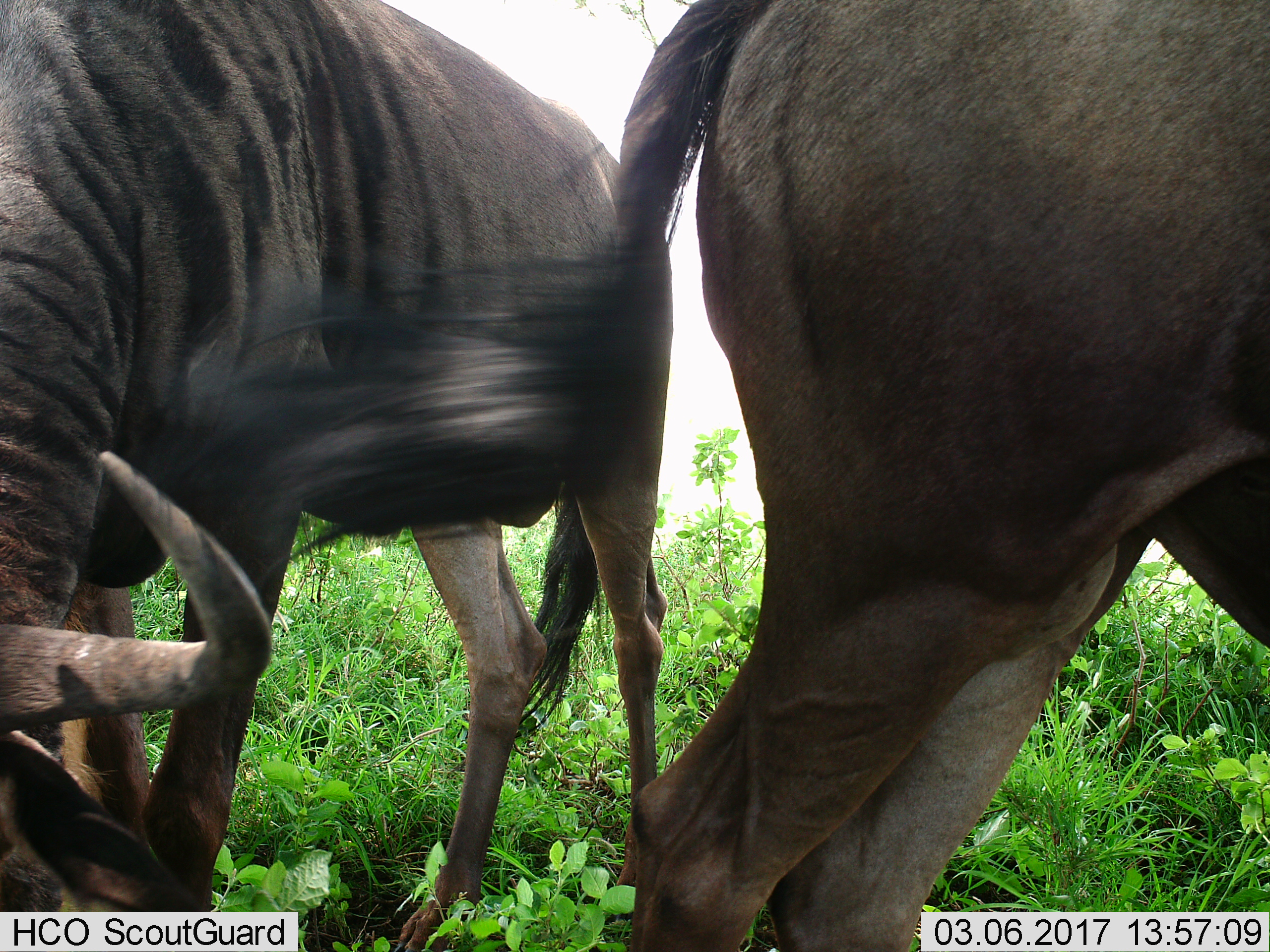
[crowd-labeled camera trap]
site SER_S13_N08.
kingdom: Animalia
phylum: Chordata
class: Mammalia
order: Artiodactyla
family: Bovidae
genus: Connochaetes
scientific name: Connochaetes taurinus taurinus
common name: blue wildebeest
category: wildebeestblue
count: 2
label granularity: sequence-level